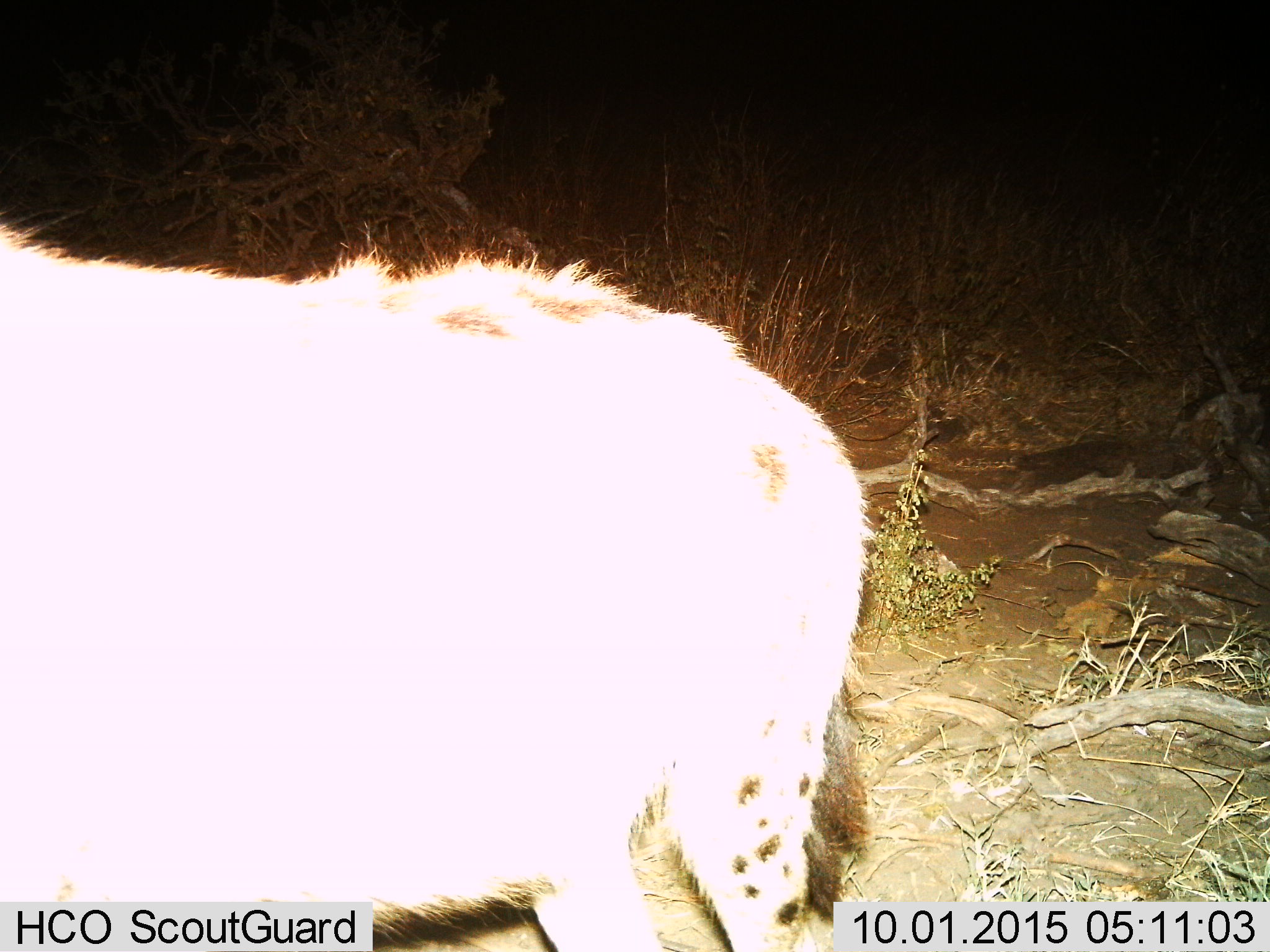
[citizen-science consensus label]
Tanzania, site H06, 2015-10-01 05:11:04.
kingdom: Animalia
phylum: Chordata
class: Mammalia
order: Carnivora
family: Hyaenidae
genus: Crocuta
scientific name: Crocuta crocuta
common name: spotted hyena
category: hyenaspotted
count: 1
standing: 100%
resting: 0%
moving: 0%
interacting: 0%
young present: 0%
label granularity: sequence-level